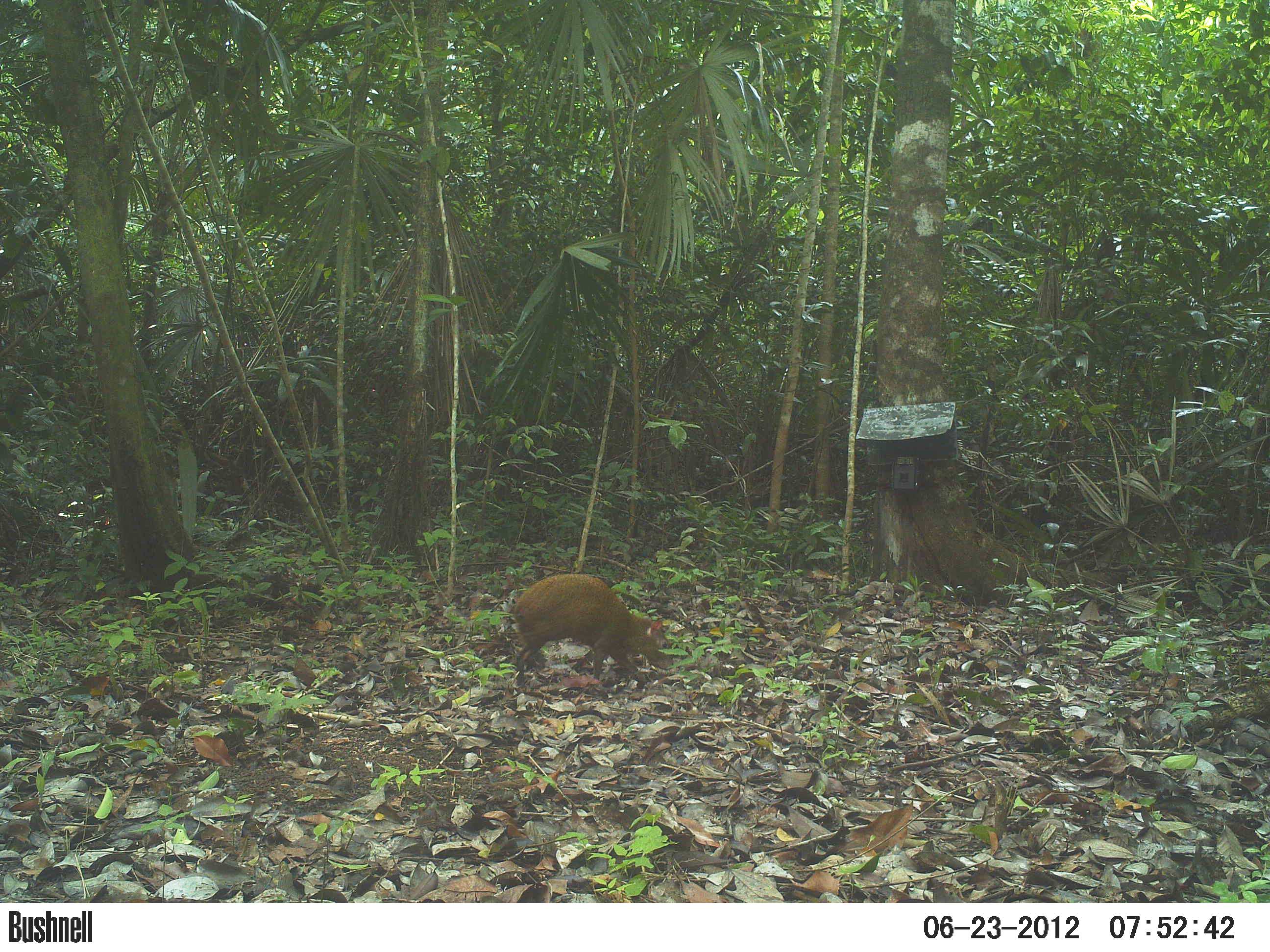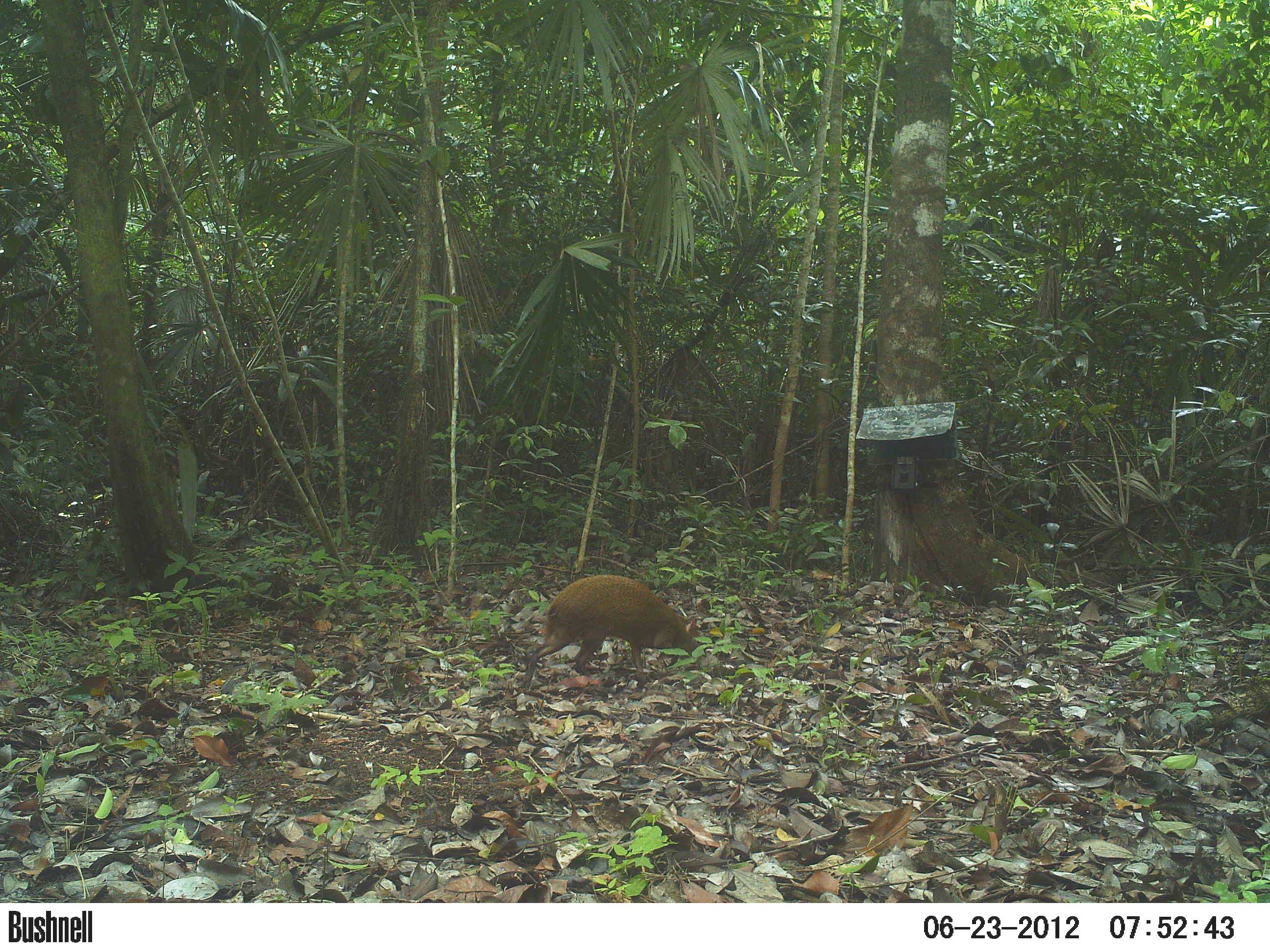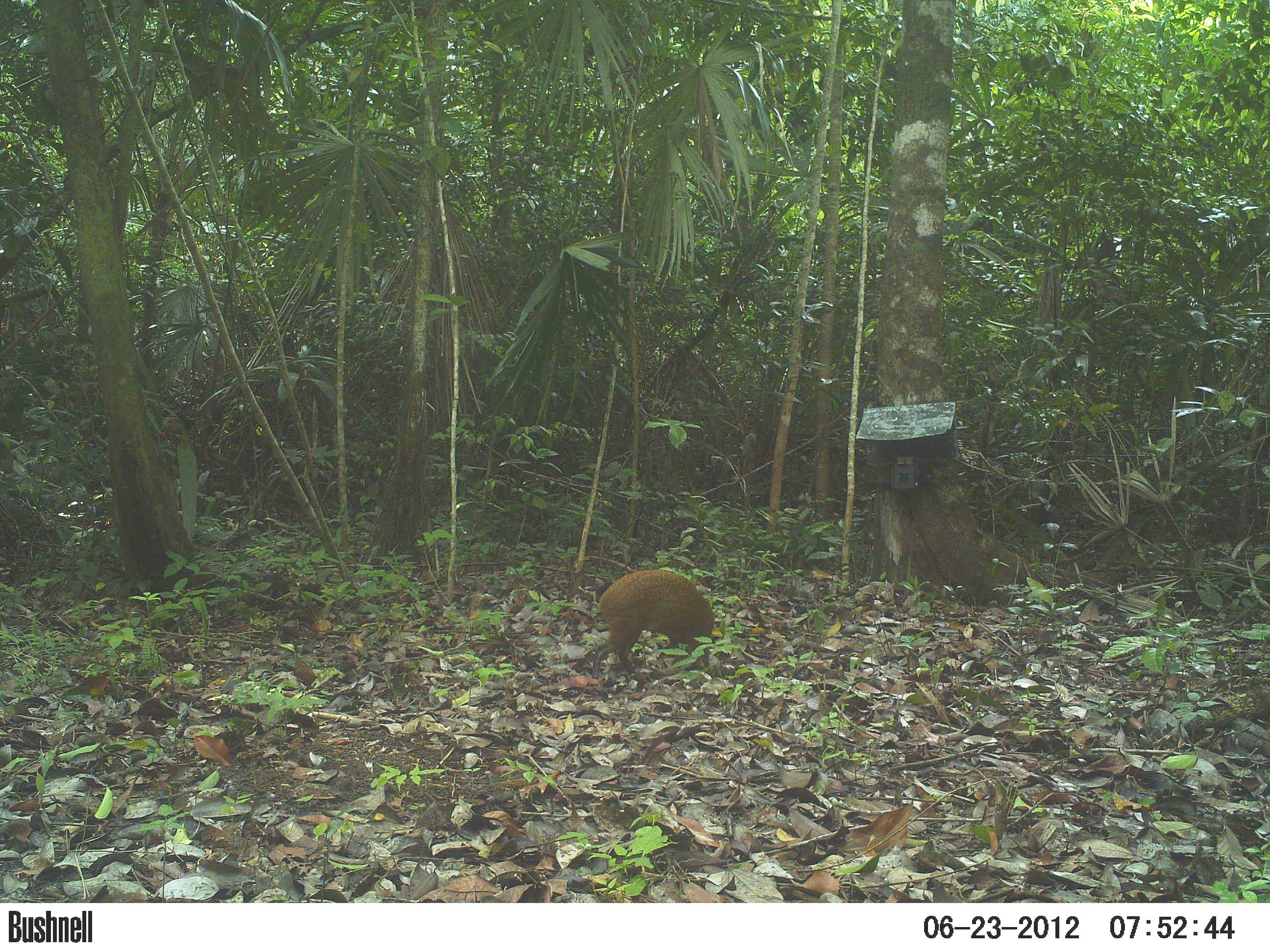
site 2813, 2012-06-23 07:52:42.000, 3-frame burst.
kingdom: Animalia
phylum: Chordata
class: Mammalia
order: Rodentia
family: Dasyproctidae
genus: Dasyprocta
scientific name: Dasyprocta punctata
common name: central american agouti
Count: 1.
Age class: adult.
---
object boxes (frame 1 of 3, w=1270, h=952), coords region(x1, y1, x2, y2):
dasyprocta punctata: region(508, 573, 674, 691)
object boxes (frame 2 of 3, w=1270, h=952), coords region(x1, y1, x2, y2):
dasyprocta punctata: region(519, 574, 701, 692)